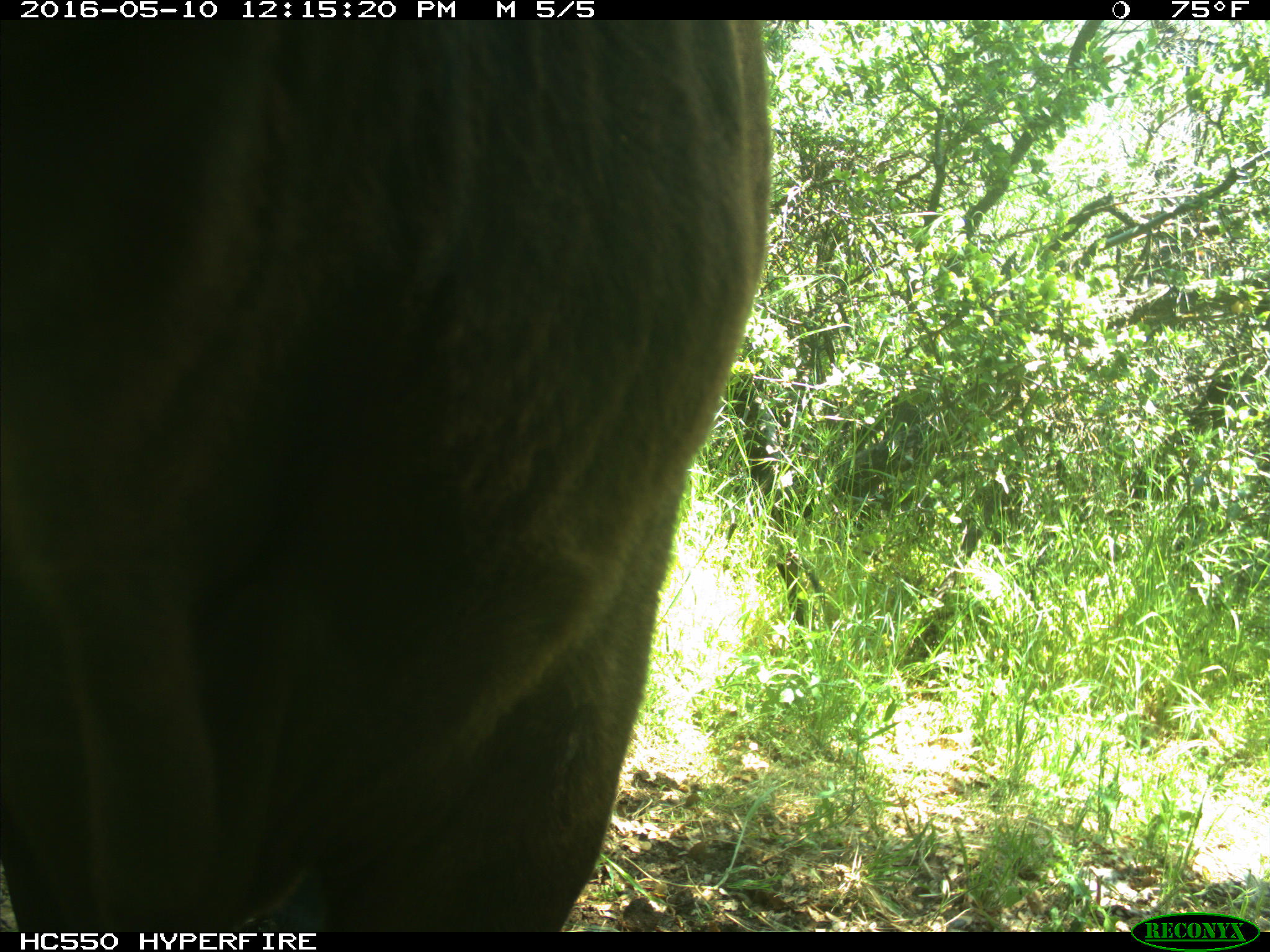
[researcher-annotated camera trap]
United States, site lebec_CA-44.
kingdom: Animalia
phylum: Chordata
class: Mammalia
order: Artiodactyla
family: Bovidae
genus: Bos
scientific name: Bos taurus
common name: domestic cow